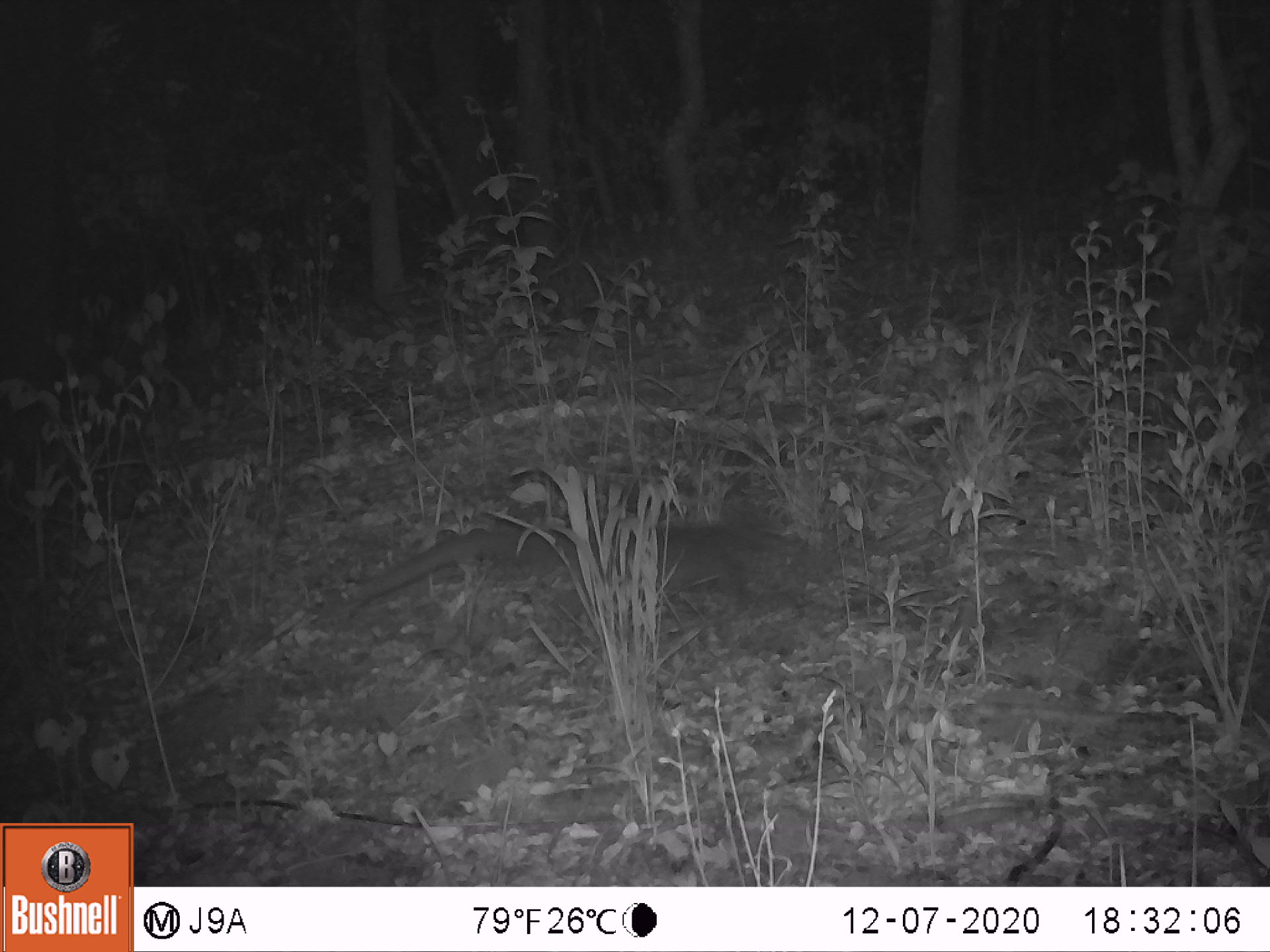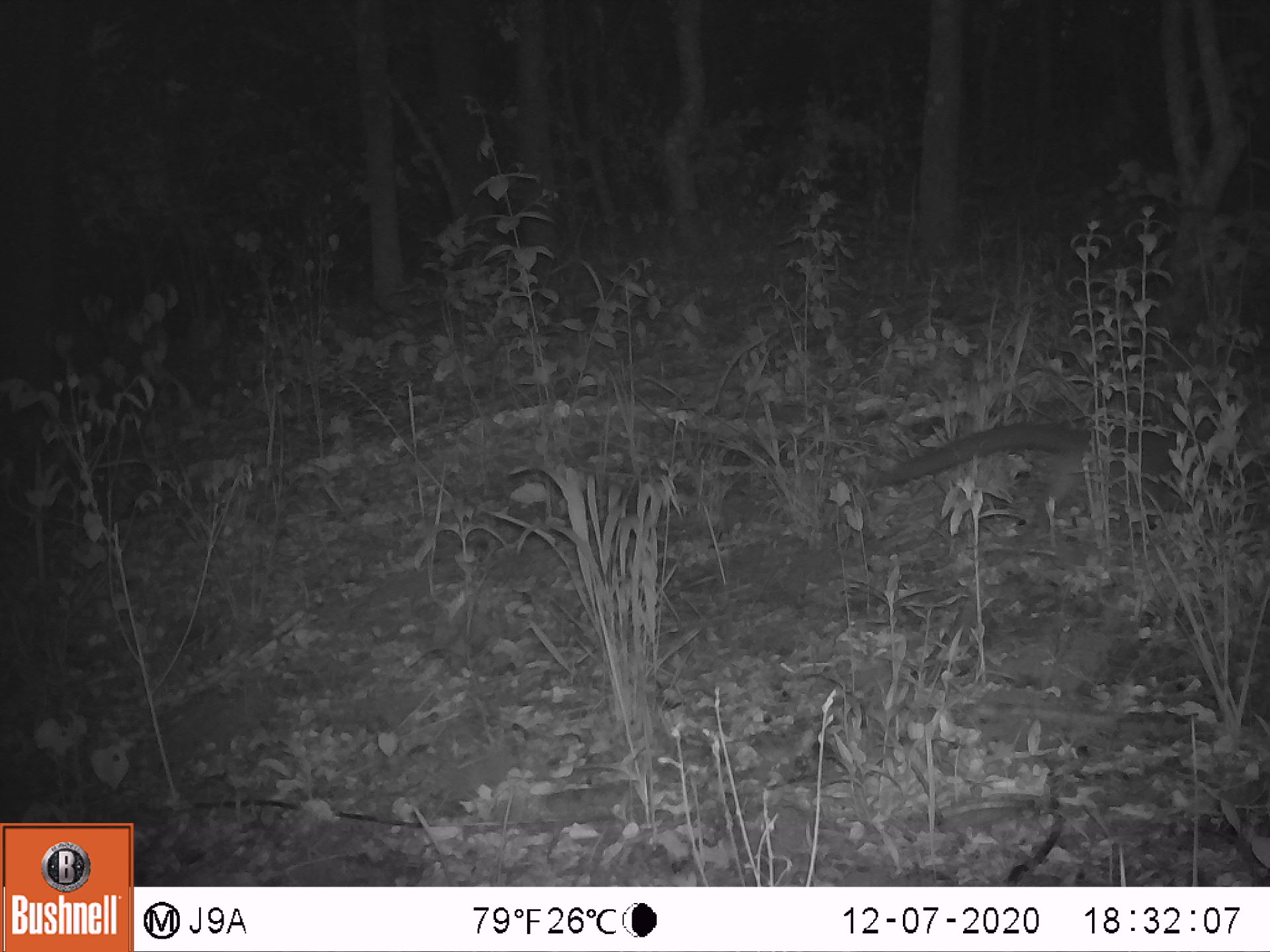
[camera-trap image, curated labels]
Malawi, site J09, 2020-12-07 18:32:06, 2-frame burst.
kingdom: Animalia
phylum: Chordata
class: Mammalia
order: Carnivora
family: Nandiniidae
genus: Nandinia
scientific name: Nandinia binotata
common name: african palm civet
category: palm civet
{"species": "palm civet (african palm civet) (Nandinia binotata)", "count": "1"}